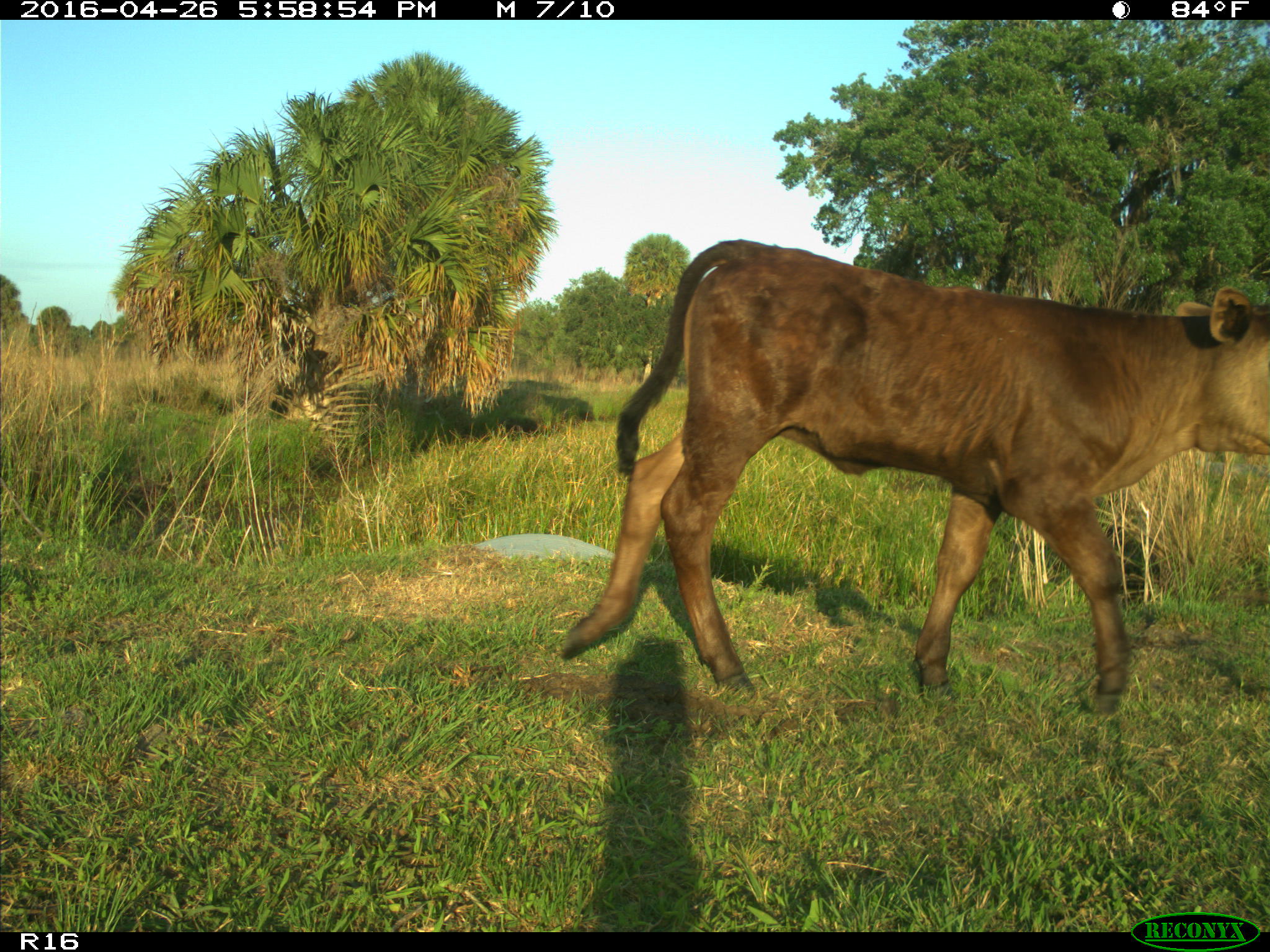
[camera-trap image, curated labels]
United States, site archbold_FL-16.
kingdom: Animalia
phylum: Chordata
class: Mammalia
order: Artiodactyla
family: Bovidae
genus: Bos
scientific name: Bos taurus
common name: domestic cow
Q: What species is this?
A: Bos taurus (domestic cow).